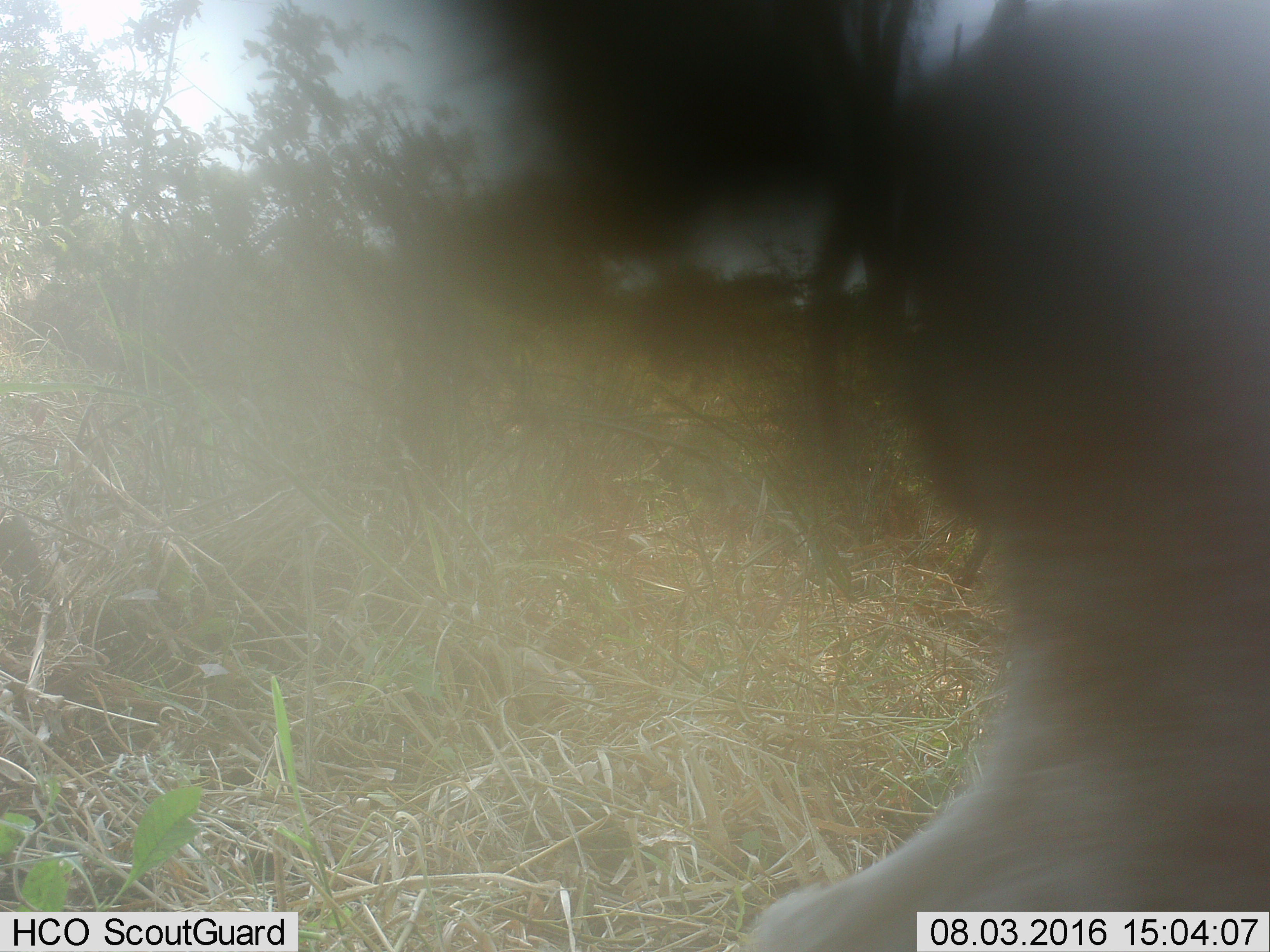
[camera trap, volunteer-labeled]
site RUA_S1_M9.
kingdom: Animalia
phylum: Chordata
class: Mammalia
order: Artiodactyla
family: Suidae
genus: Phacochoerus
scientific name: Phacochoerus africanus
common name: warthog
Warthog (Phacochoerus africanus), count 1. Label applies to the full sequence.